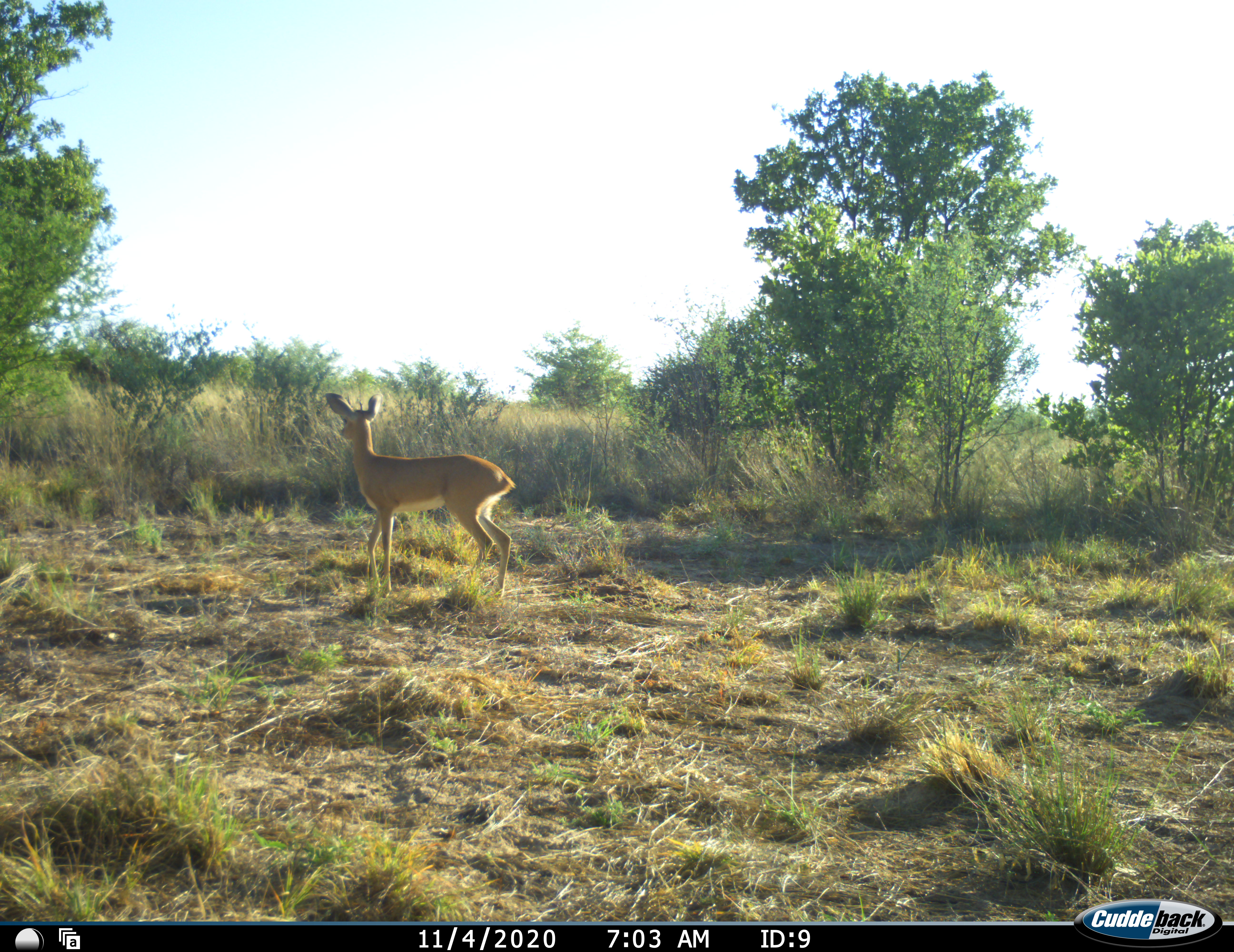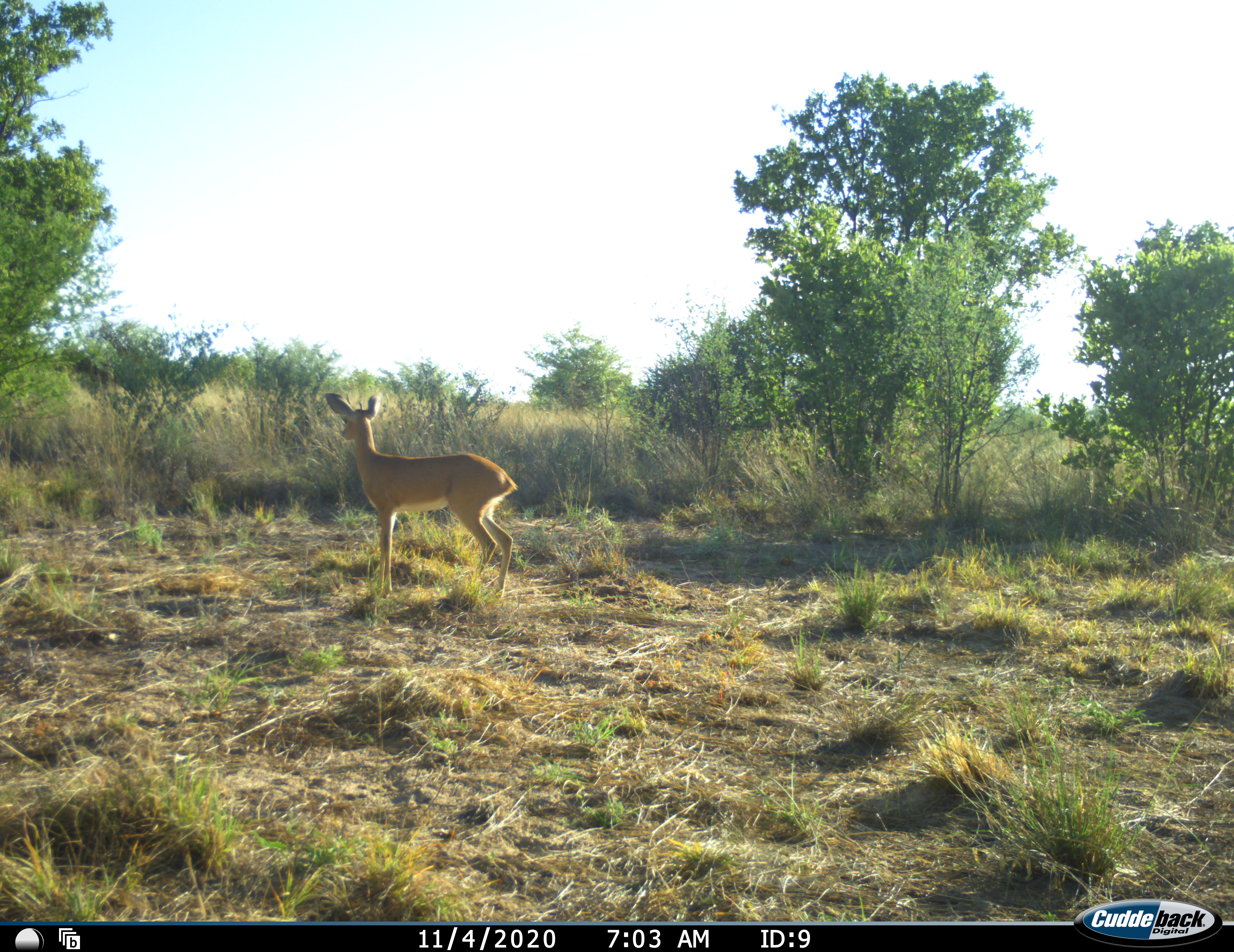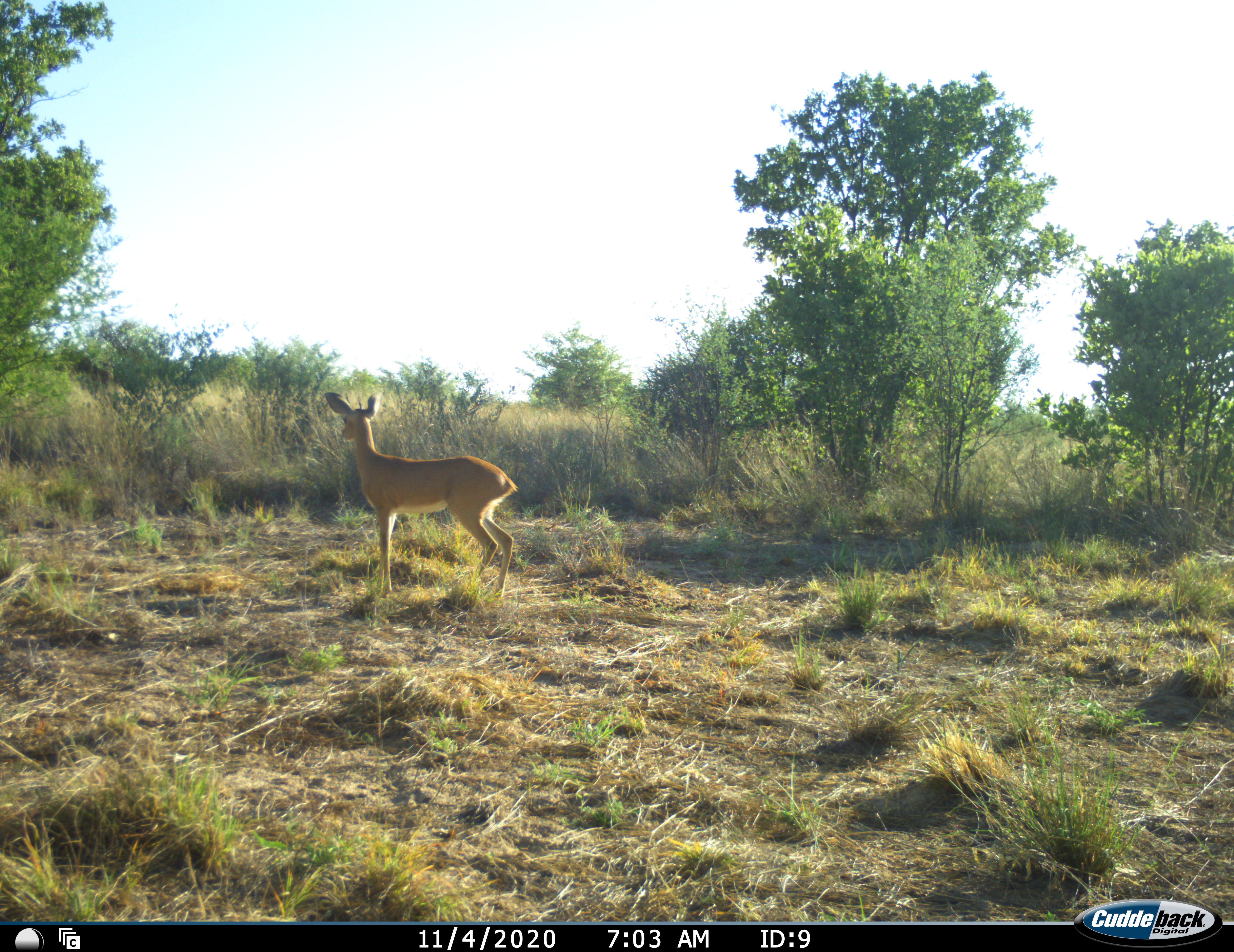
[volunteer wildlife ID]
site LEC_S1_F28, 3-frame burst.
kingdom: Animalia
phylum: Chordata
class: Mammalia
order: Artiodactyla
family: Bovidae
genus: Raphicerus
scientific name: Raphicerus campestris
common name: steenbok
Steenbok (Raphicerus campestris), count 1. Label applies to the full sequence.